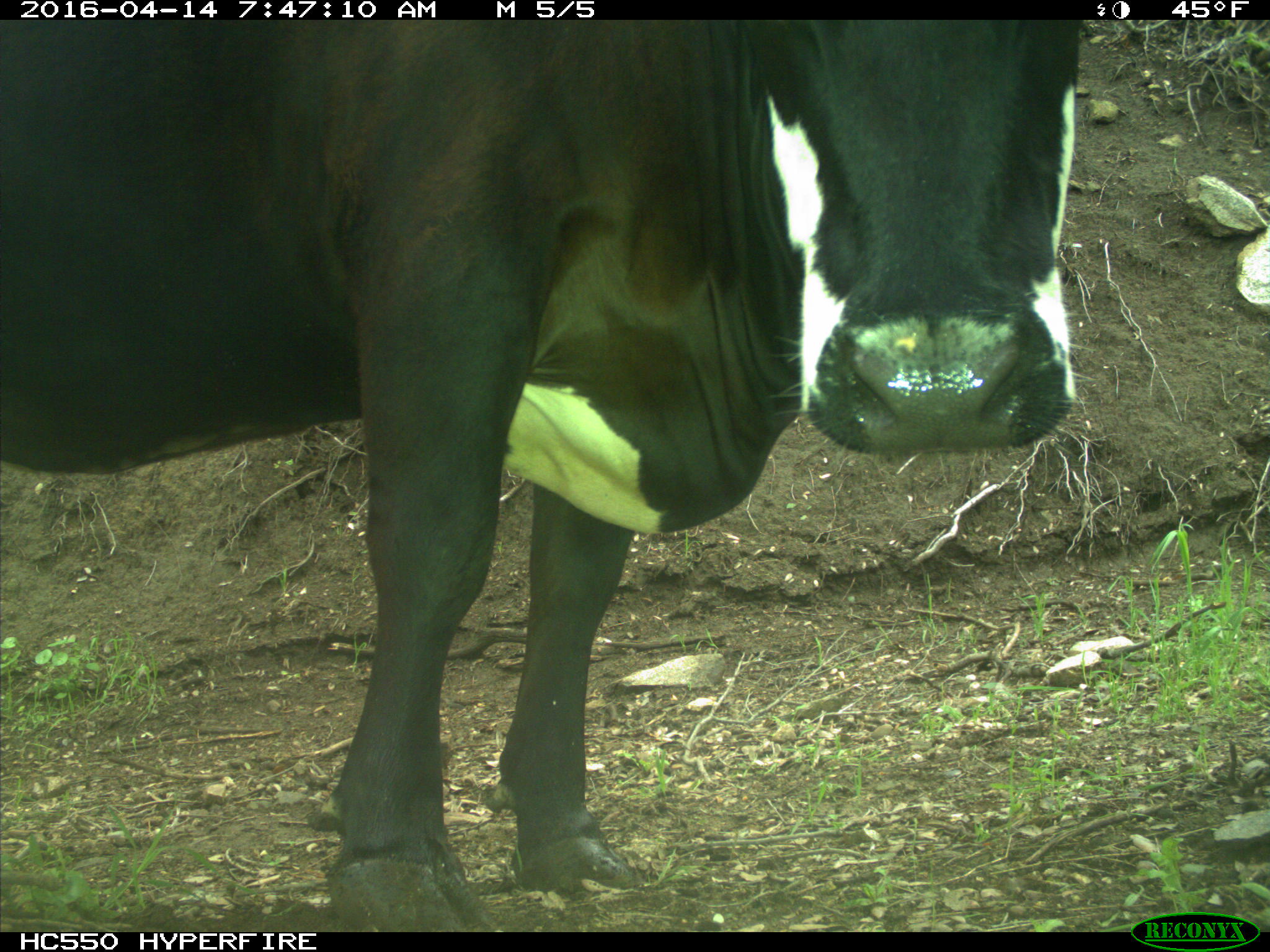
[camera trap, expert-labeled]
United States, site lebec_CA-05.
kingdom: Animalia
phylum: Chordata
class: Mammalia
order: Artiodactyla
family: Bovidae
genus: Bos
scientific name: Bos taurus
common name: domestic cow